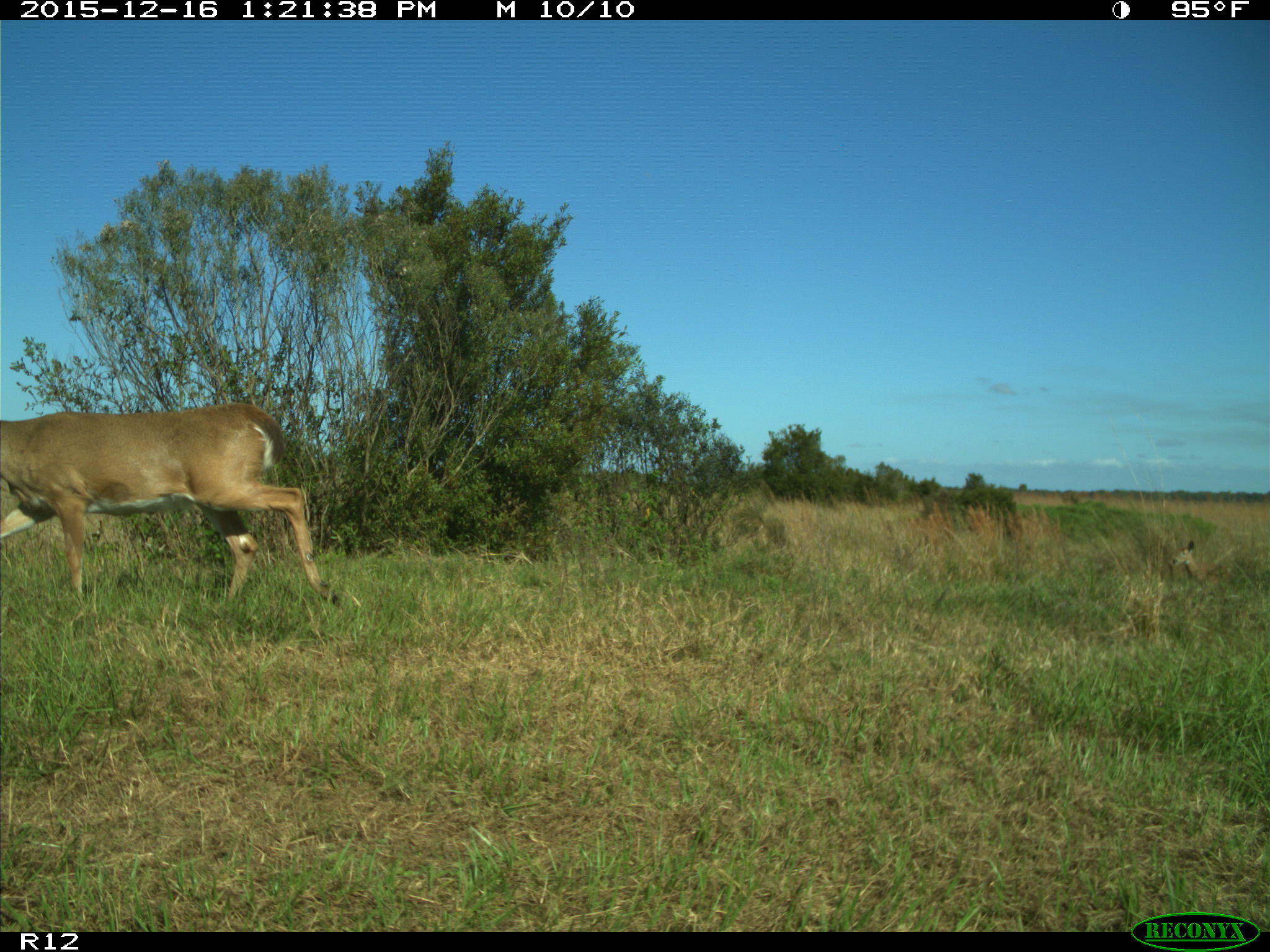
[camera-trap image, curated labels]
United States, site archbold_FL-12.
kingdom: Animalia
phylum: Chordata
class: Mammalia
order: Artiodactyla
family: Cervidae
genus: Odocoileus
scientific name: Odocoileus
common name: deer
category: unidentified deer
Unidentified deer (deer) (Odocoileus).